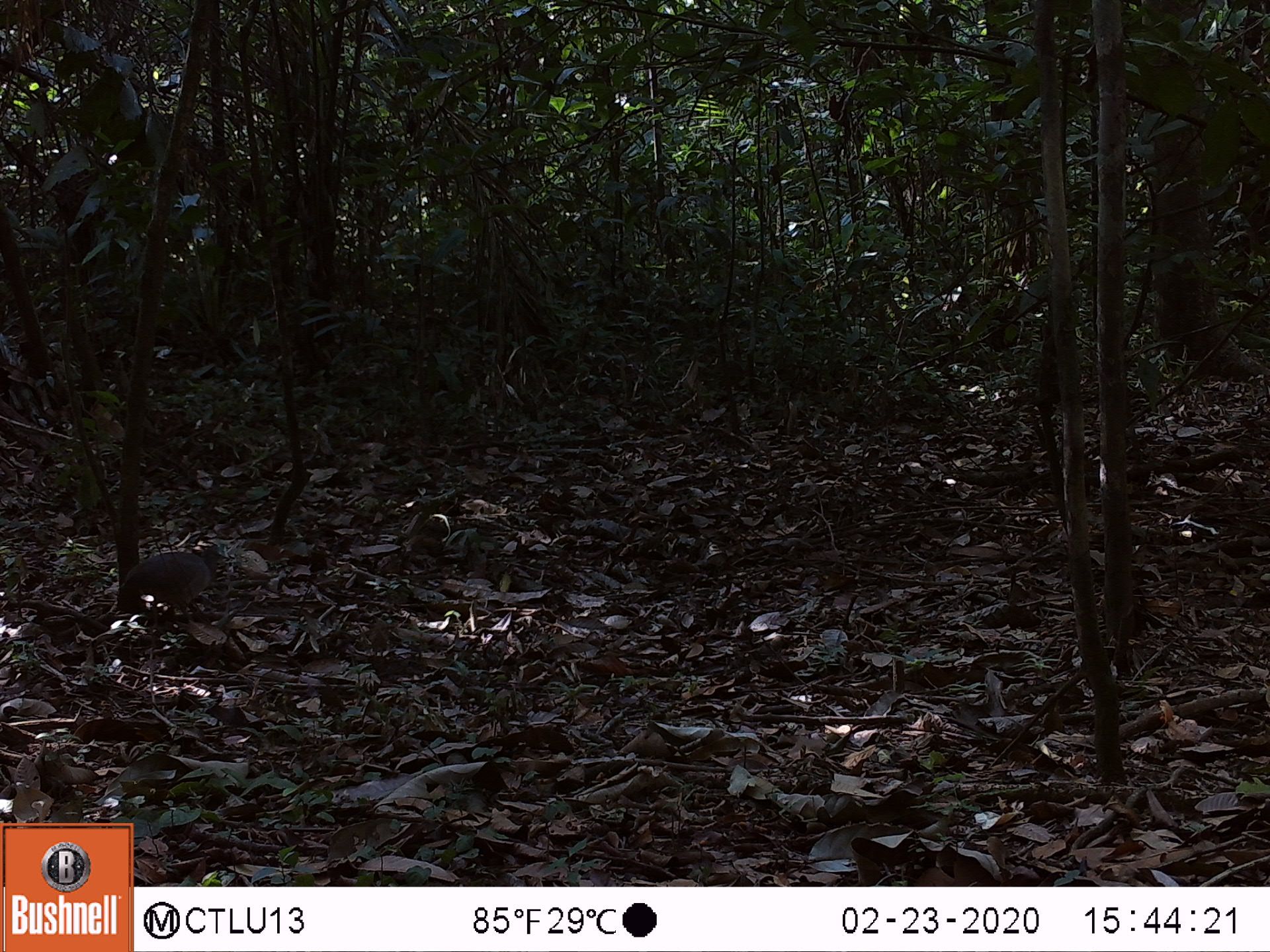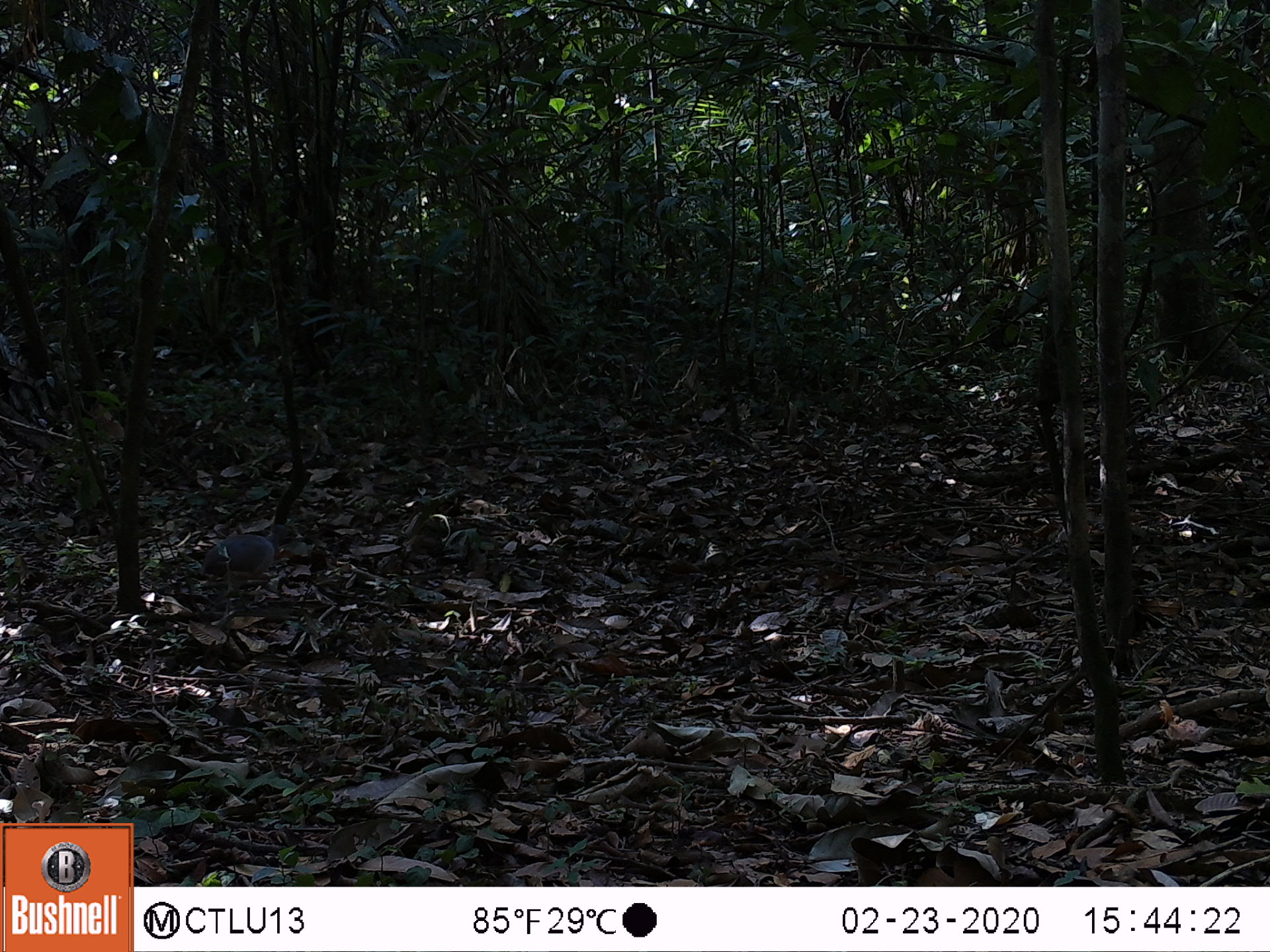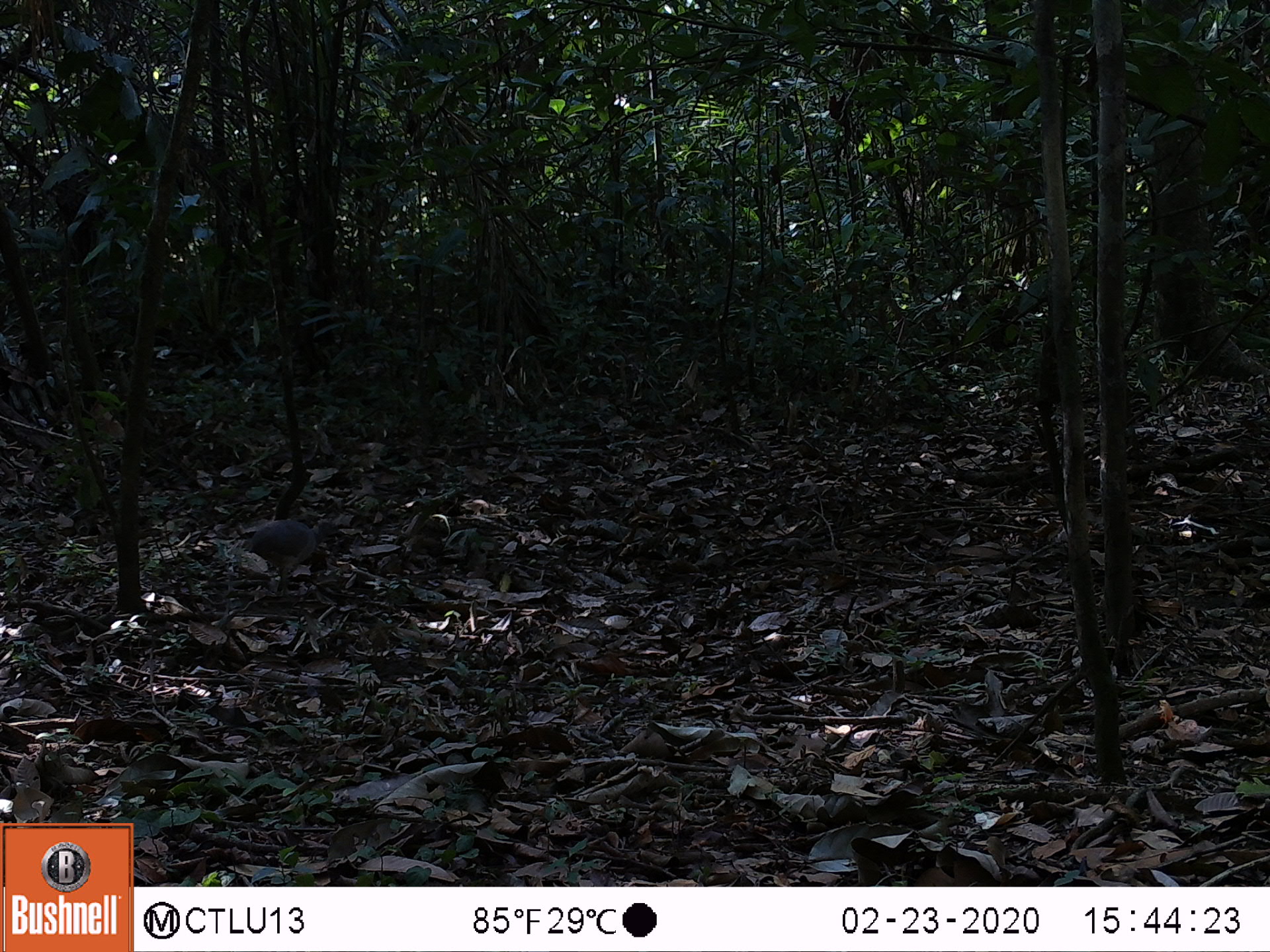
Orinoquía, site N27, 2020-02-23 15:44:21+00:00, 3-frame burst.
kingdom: Animalia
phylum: Chordata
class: Aves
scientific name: Aves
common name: bird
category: unknown bird